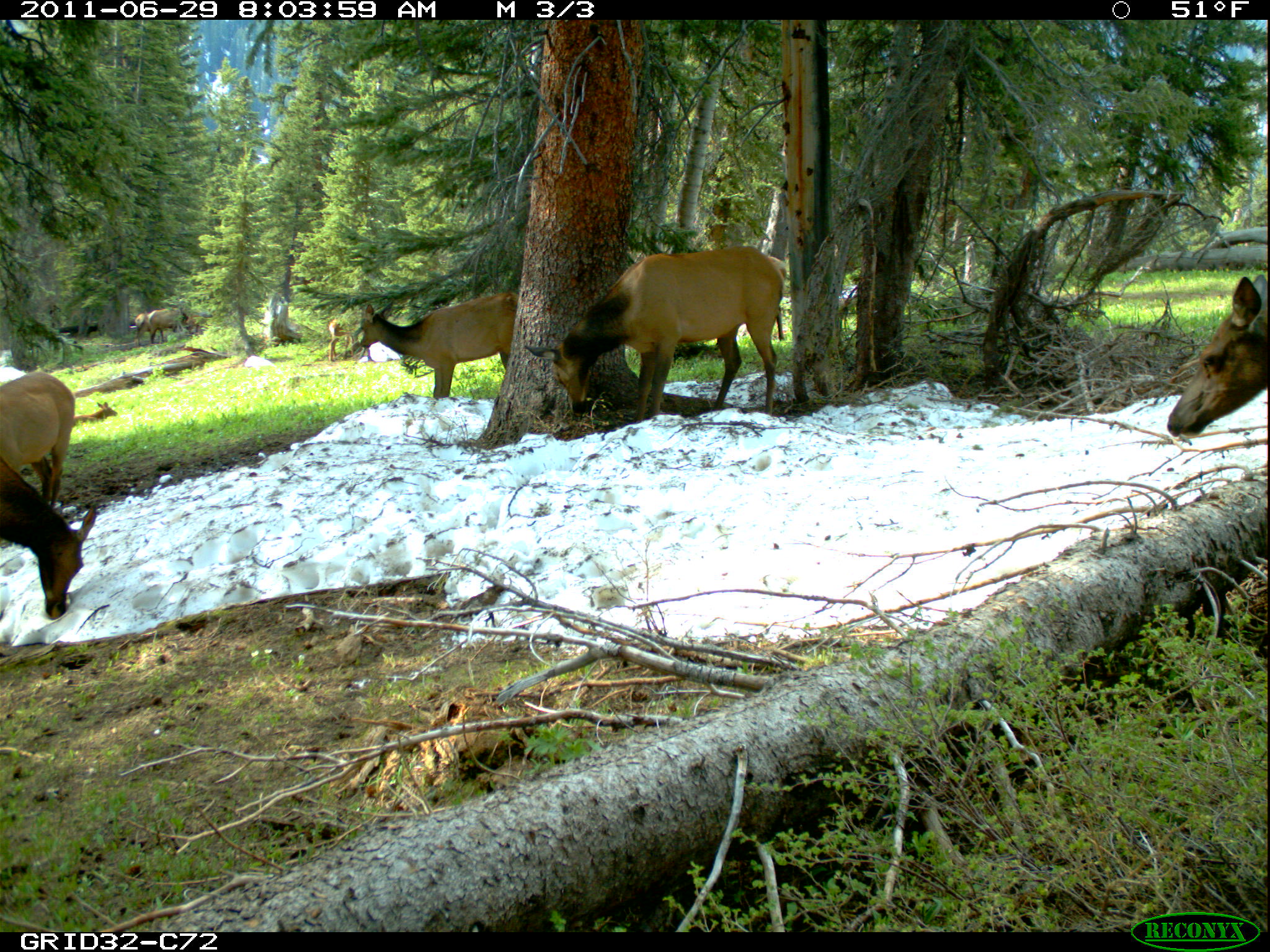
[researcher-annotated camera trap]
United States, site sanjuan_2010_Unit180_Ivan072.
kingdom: Animalia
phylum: Chordata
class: Mammalia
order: Artiodactyla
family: Cervidae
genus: Cervus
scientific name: Cervus elaphus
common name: red deer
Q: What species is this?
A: Cervus elaphus (red deer).